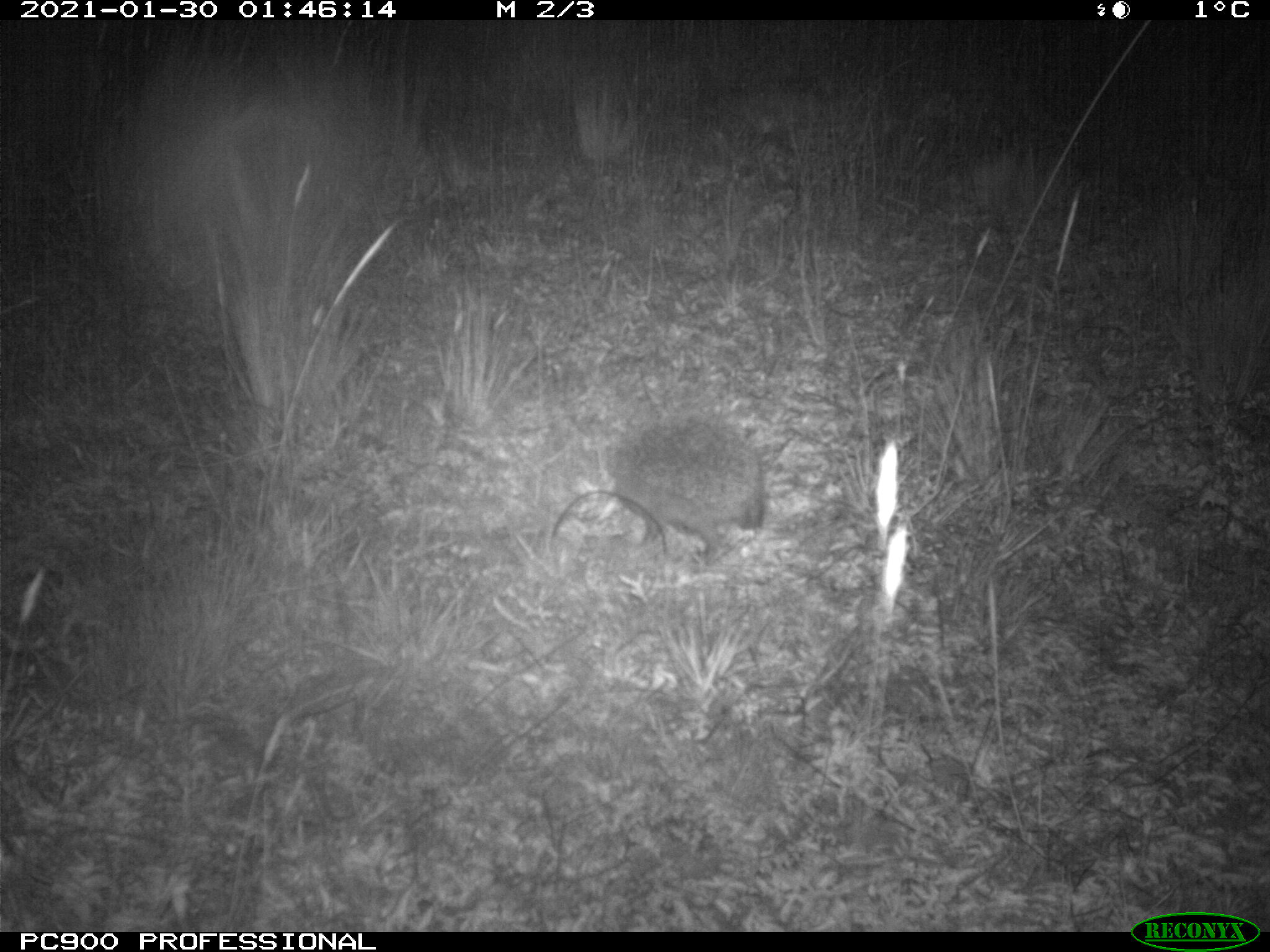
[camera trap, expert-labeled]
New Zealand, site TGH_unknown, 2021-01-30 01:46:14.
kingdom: Animalia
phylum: Chordata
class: Mammalia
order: Eulipotyphla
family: Erinaceidae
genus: Erinaceus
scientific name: Erinaceus europaeus europaeus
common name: european hedgehog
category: hedgehog